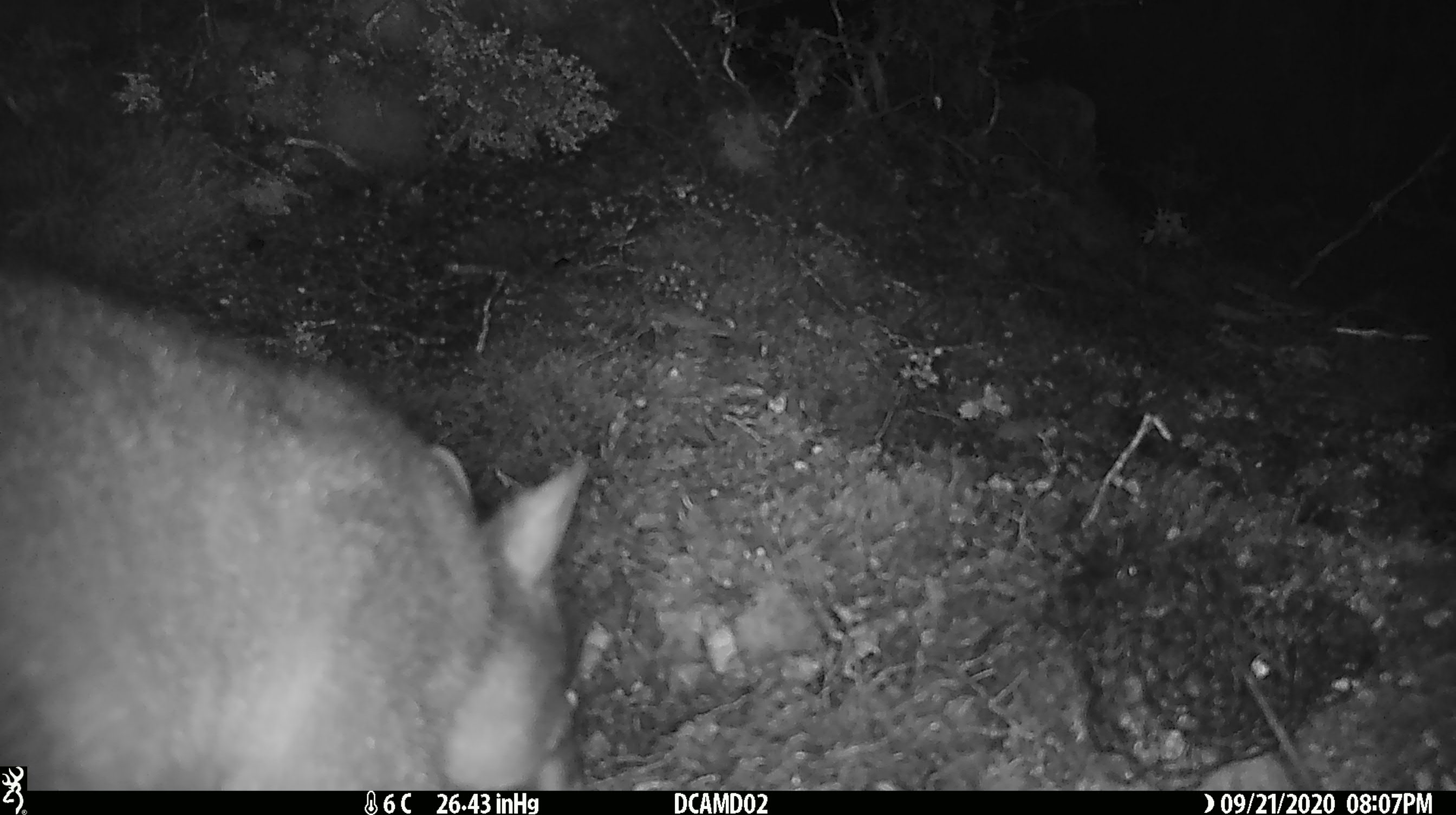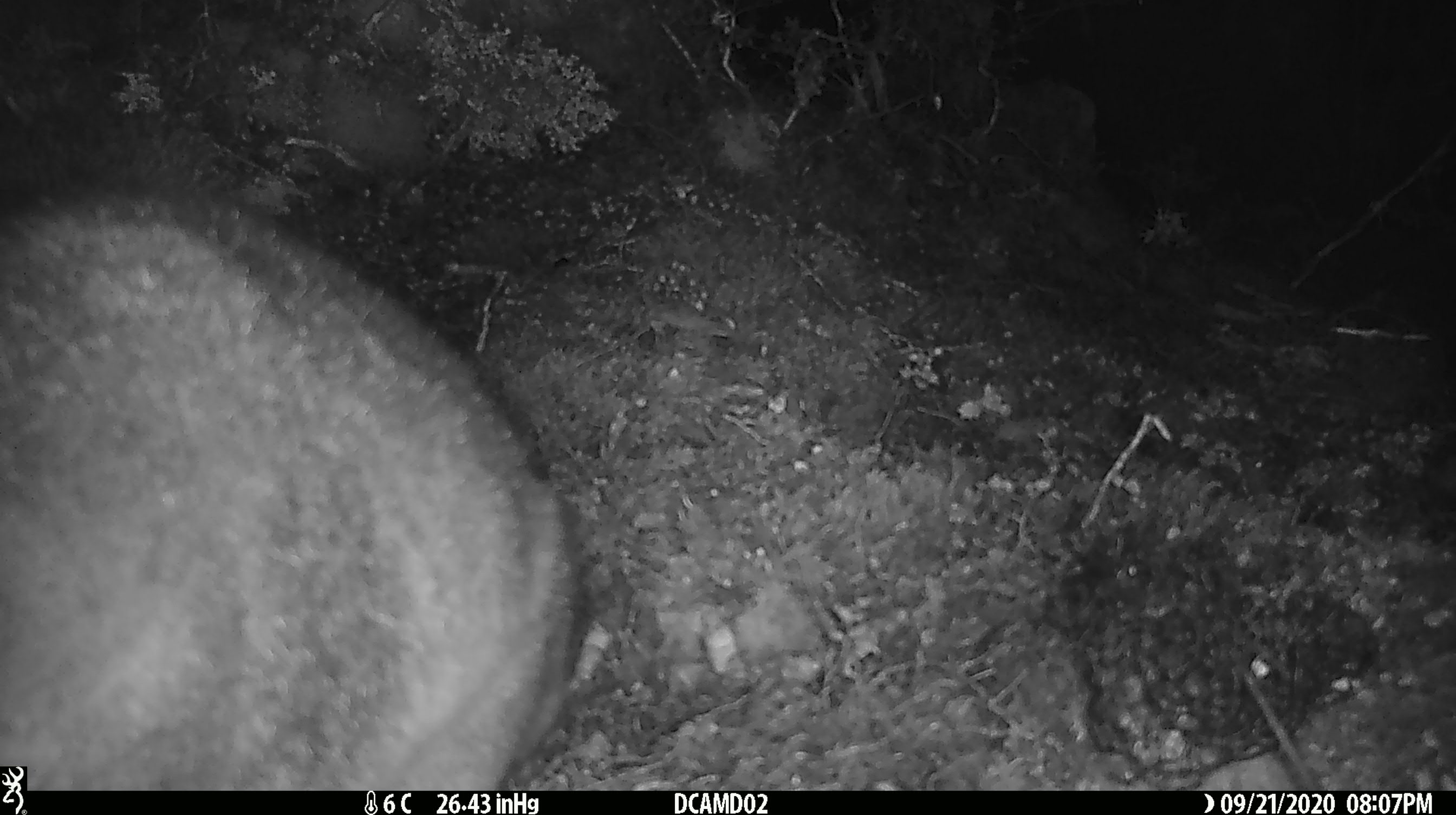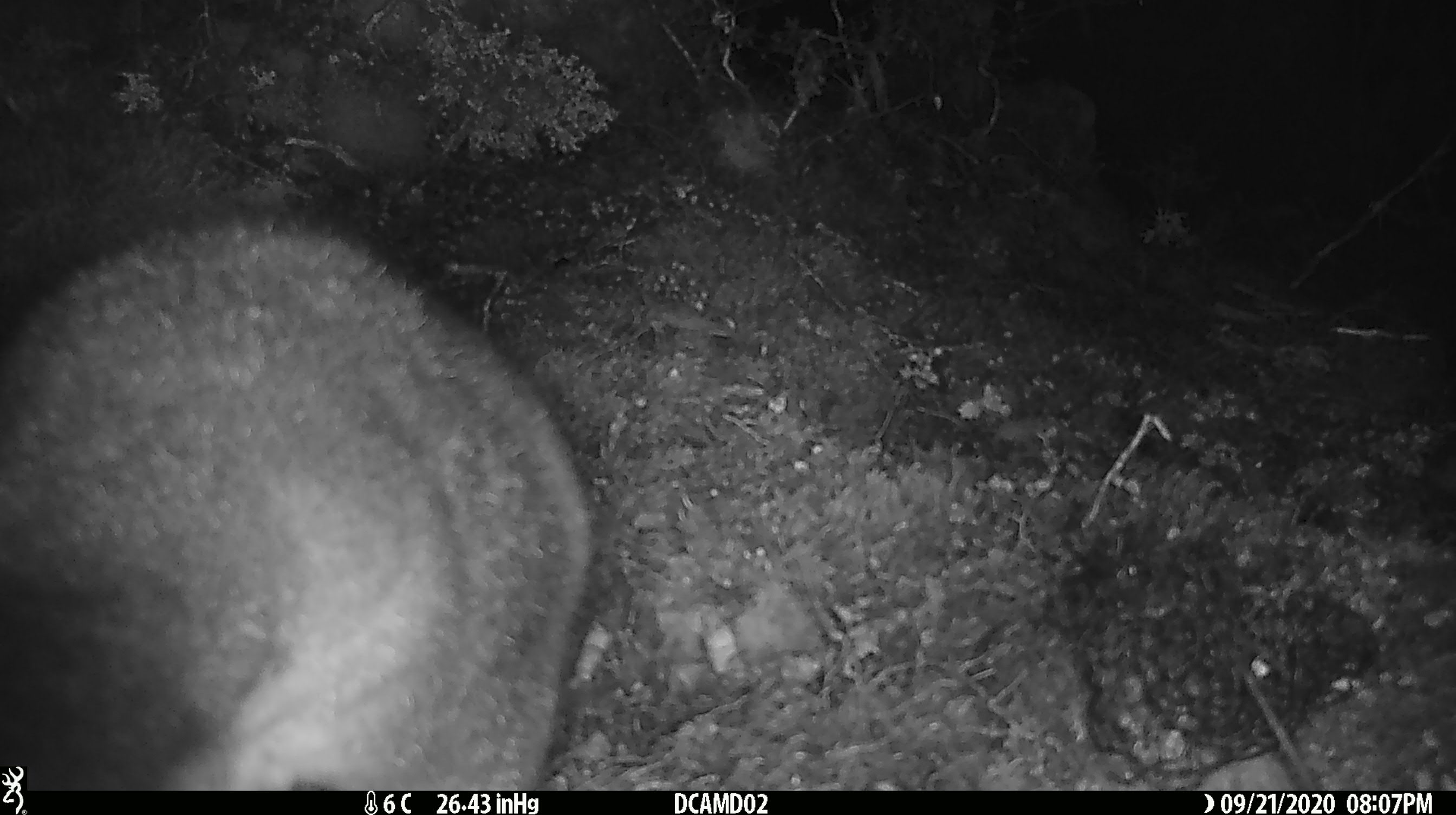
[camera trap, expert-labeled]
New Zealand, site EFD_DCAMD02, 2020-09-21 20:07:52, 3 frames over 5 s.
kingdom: Animalia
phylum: Chordata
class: Mammalia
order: Diprotodontia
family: Phalangeridae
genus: Trichosurus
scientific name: Trichosurus vulpecula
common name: common brushtail possum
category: possum